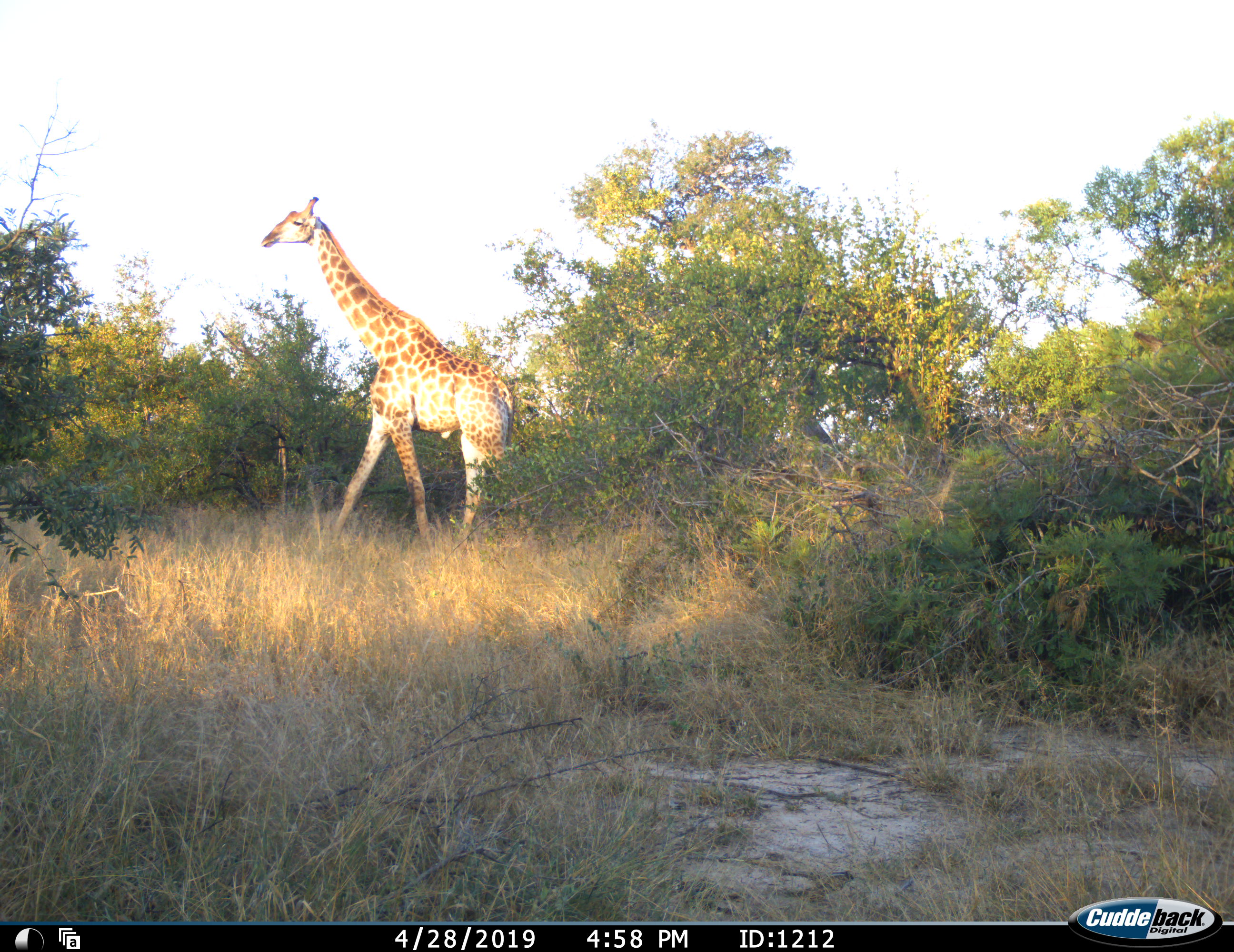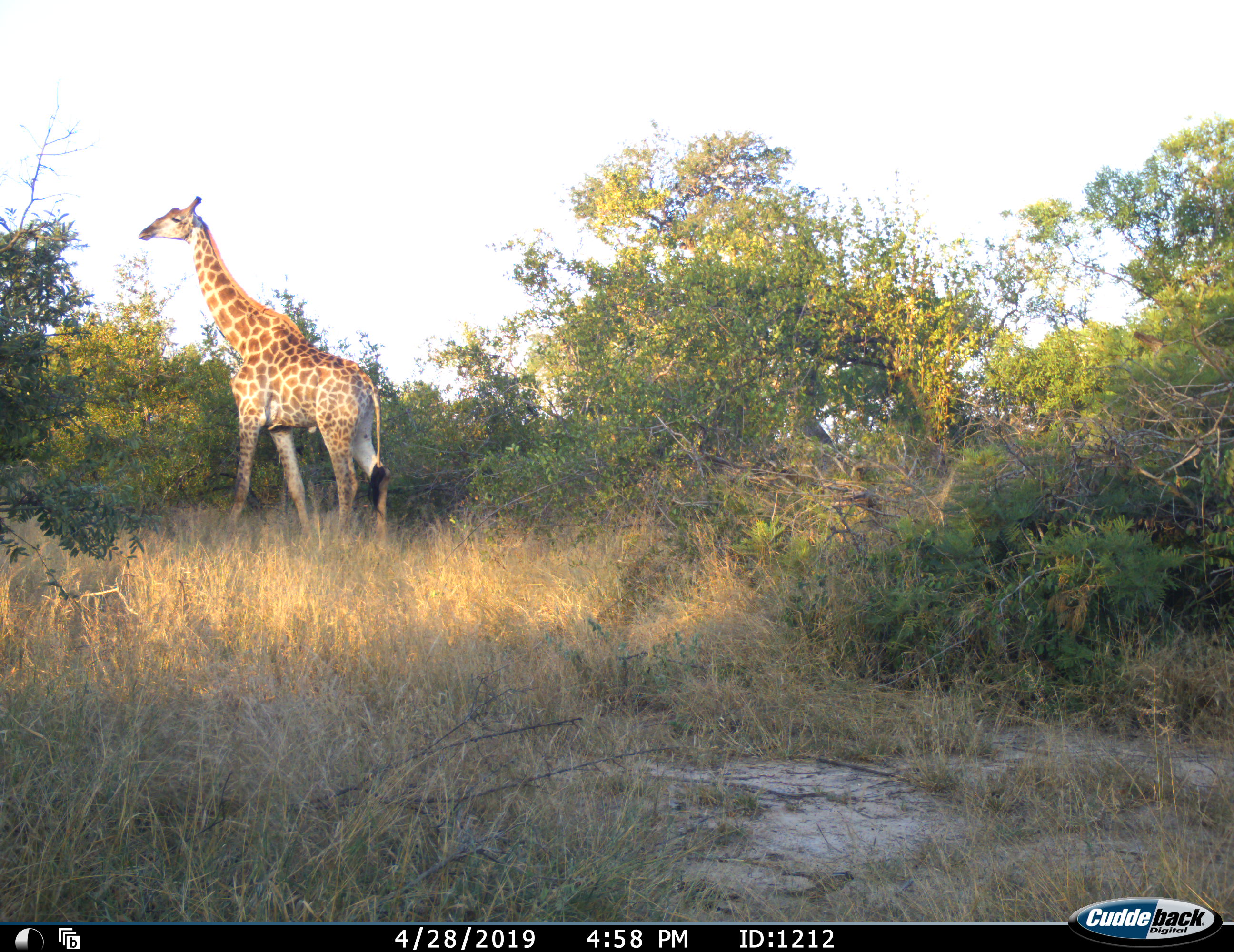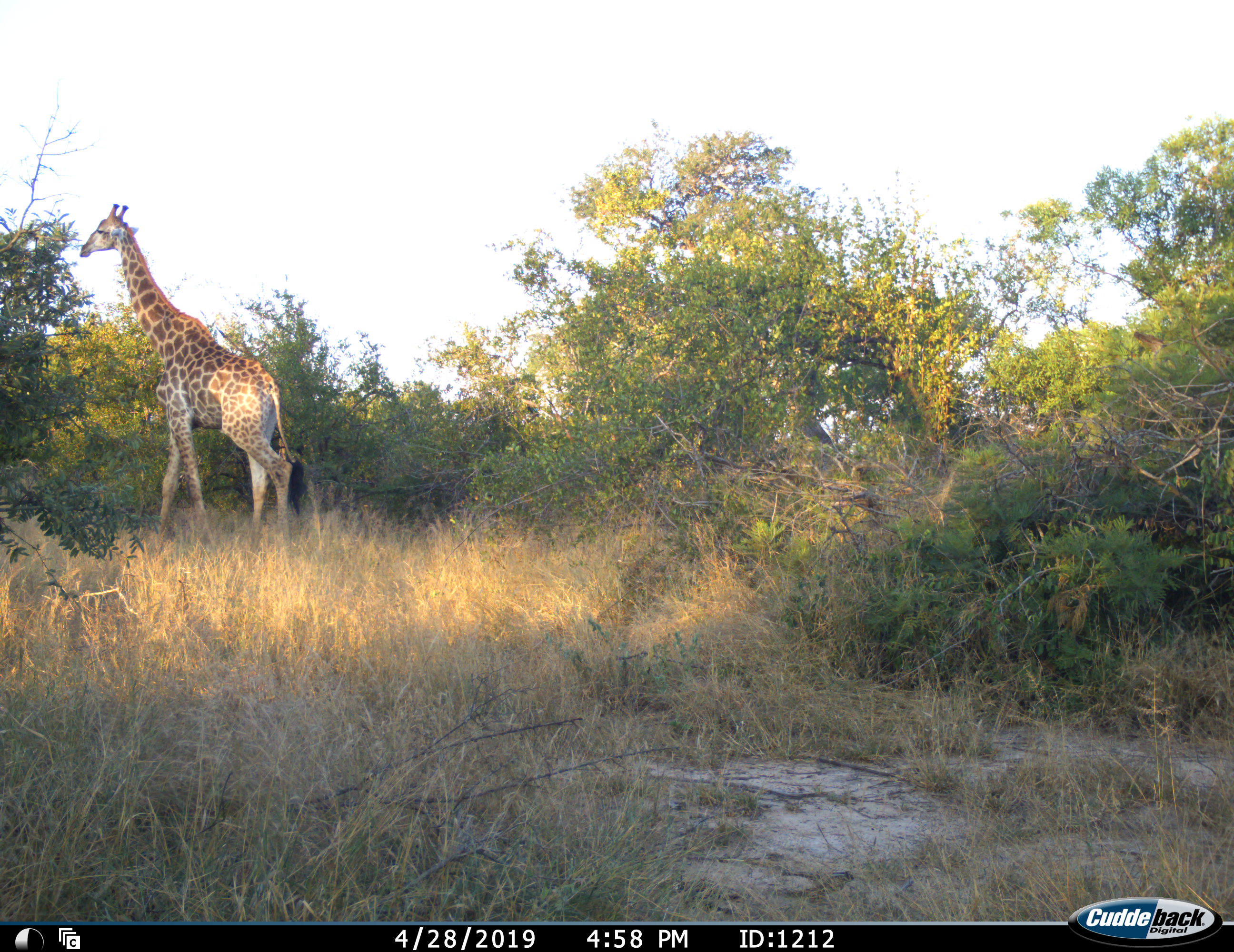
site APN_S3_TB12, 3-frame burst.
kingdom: Animalia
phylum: Chordata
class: Mammalia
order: Artiodactyla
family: Giraffidae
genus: Giraffa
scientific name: Giraffa camelopardalis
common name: giraffe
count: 1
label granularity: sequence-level